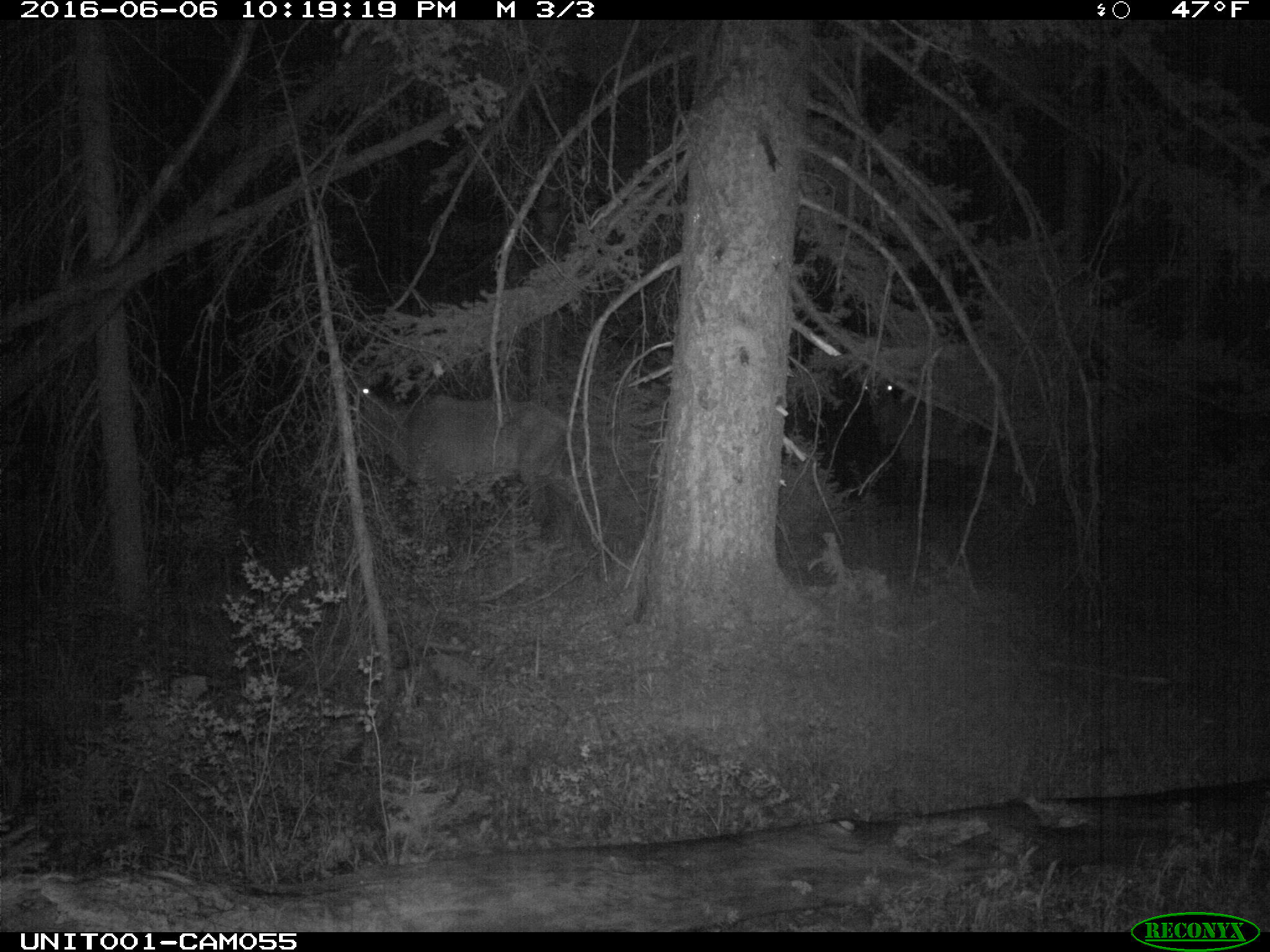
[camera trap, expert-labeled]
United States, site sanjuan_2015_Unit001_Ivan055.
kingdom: Animalia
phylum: Chordata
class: Mammalia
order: Artiodactyla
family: Cervidae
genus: Cervus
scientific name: Cervus elaphus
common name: red deer